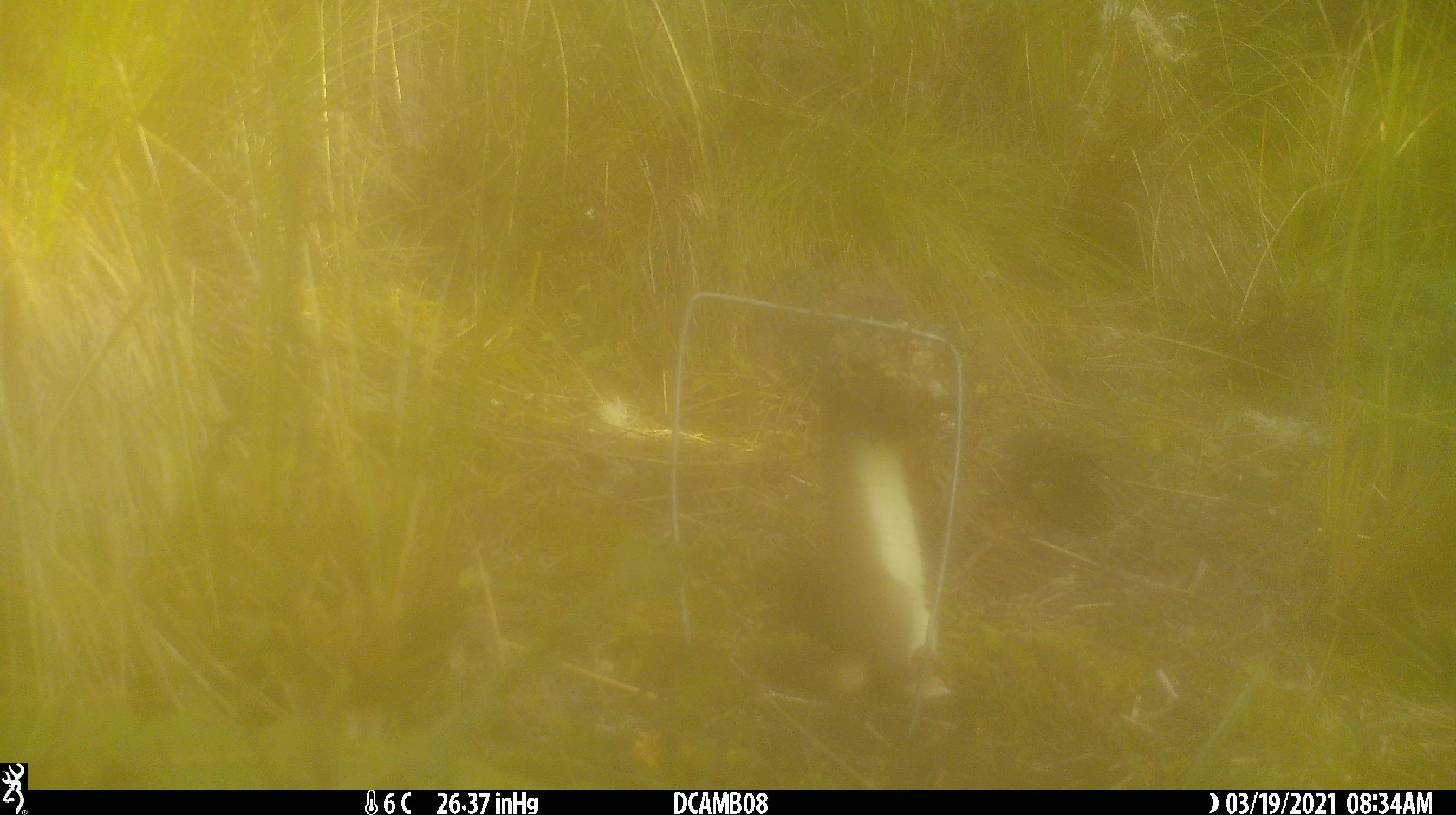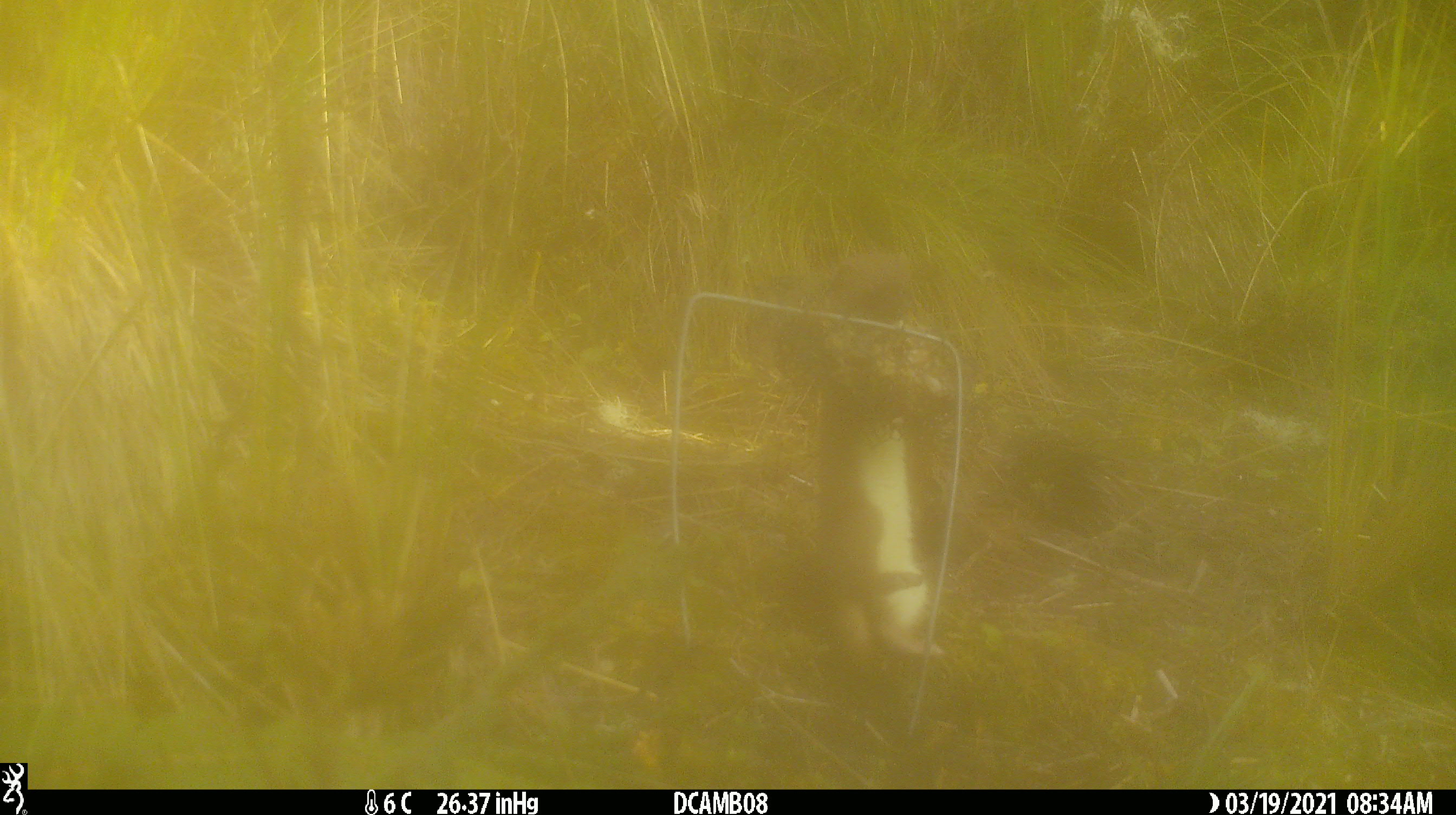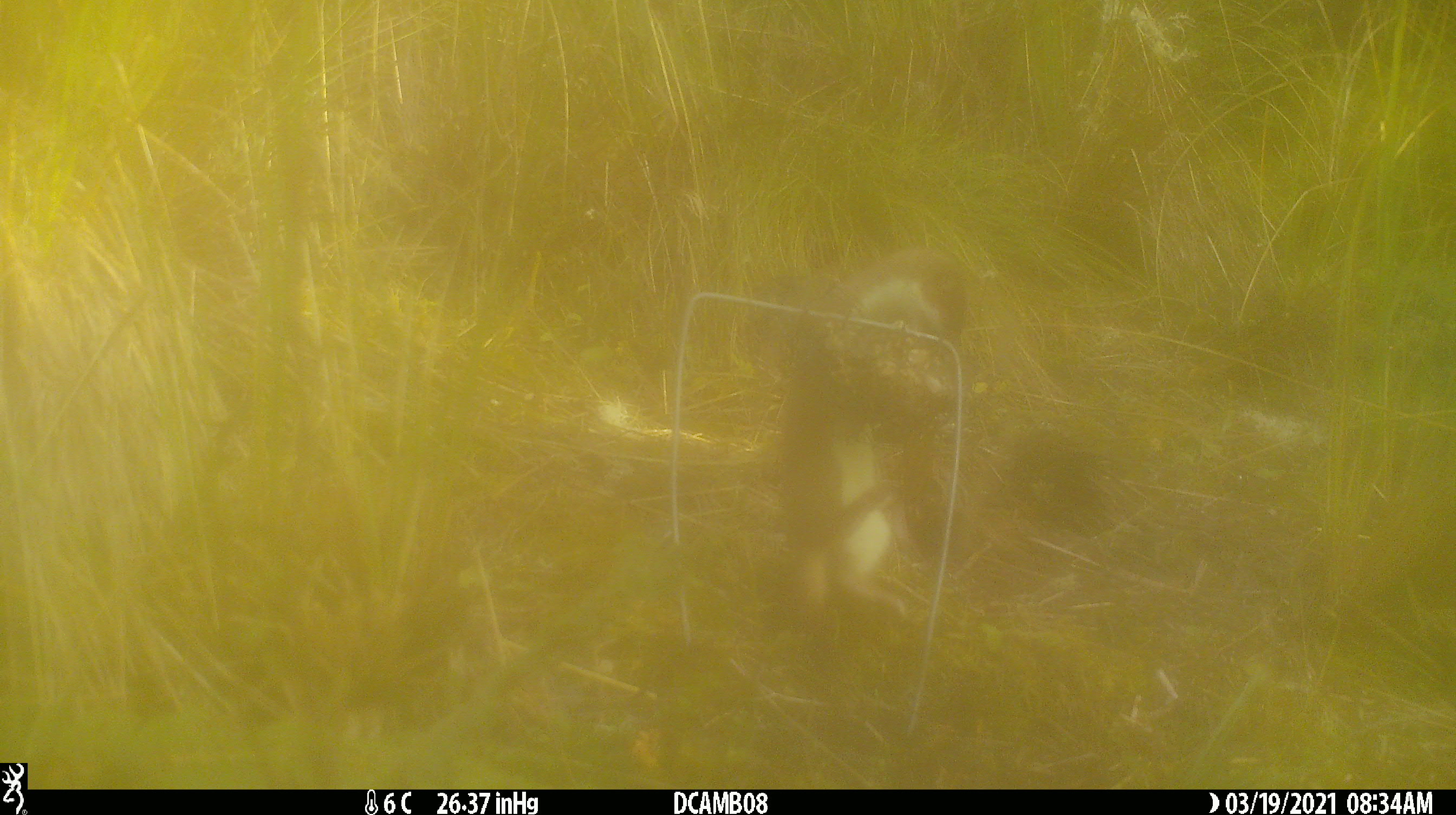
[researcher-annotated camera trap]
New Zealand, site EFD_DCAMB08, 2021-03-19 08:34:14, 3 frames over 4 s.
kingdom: Animalia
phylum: Chordata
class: Mammalia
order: Carnivora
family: Mustelidae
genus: Mustela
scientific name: Mustela erminea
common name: stoat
Stoat (Mustela erminea).